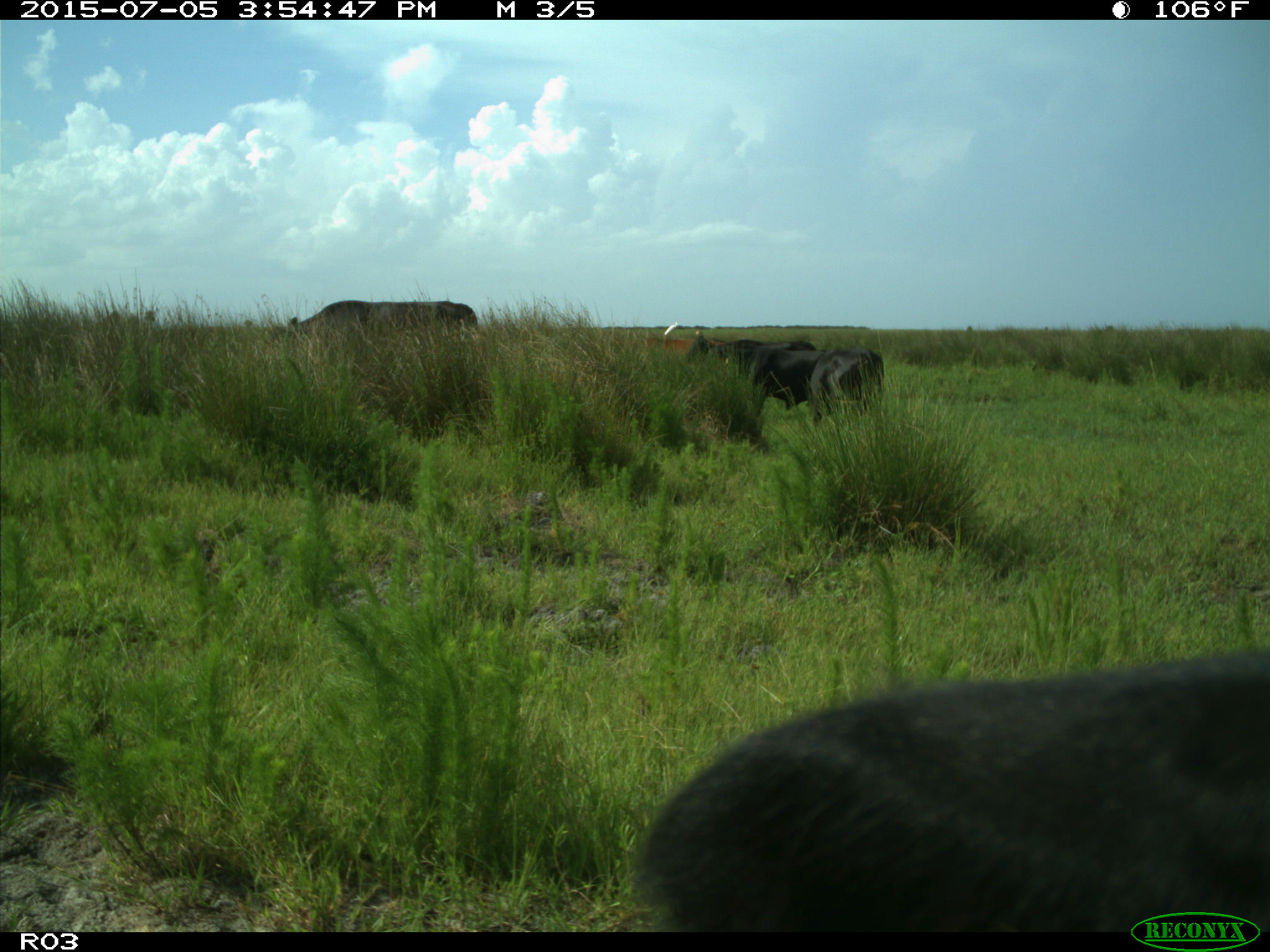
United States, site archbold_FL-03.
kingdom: Animalia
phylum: Chordata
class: Mammalia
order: Artiodactyla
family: Bovidae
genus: Bos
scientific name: Bos taurus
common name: domestic cow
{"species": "Bos taurus (domestic cow)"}